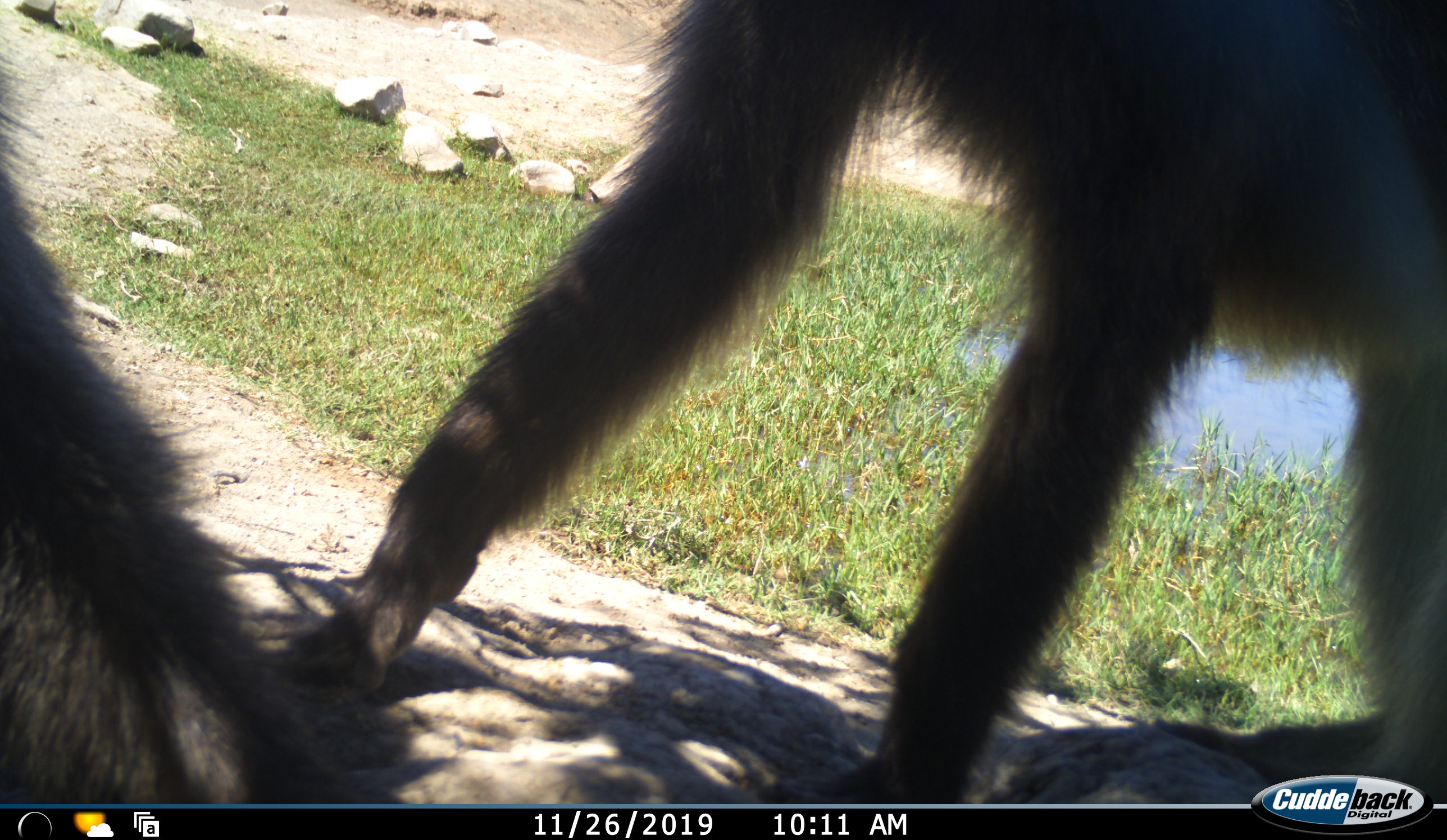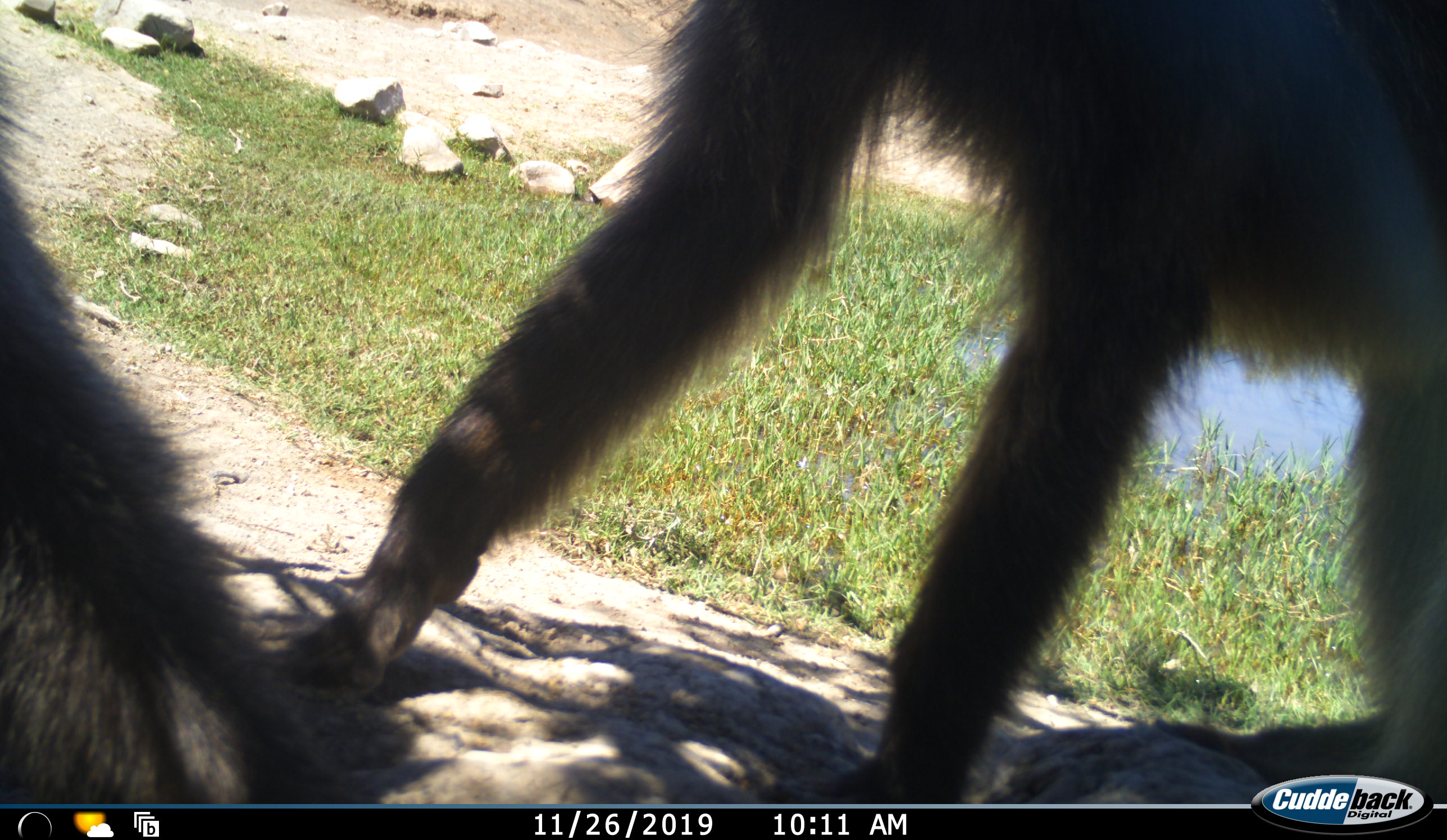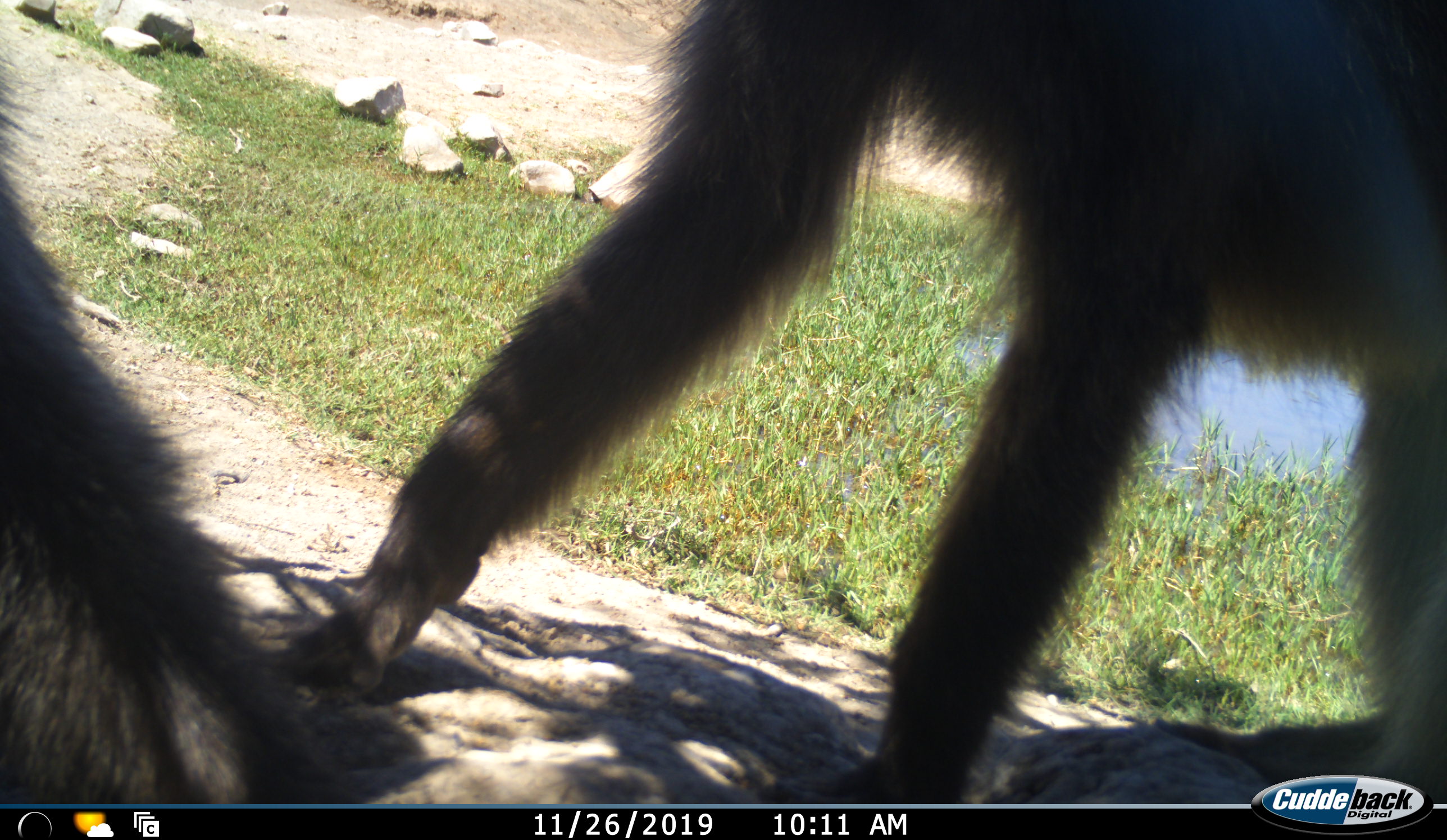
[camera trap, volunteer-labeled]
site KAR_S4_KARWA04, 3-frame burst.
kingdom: Animalia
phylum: Chordata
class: Mammalia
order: Primates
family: Cercopithecidae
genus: Papio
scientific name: Papio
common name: baboon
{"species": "baboon (Papio)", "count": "2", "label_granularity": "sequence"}